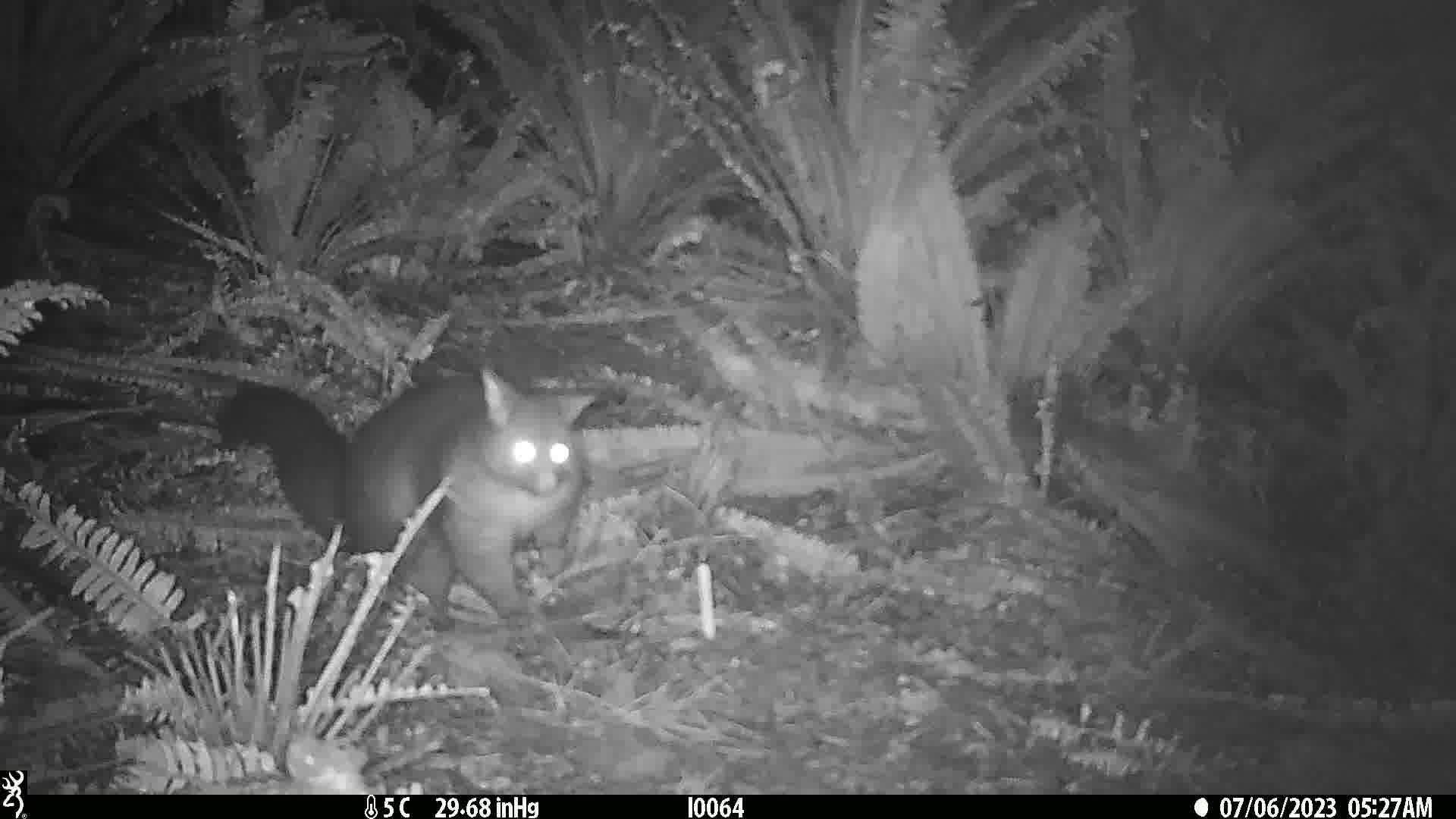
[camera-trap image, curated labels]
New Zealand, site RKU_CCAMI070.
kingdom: Animalia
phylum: Chordata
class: Mammalia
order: Diprotodontia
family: Phalangeridae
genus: Trichosurus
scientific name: Trichosurus vulpecula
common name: common brushtail possum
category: possum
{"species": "possum (common brushtail possum) (Trichosurus vulpecula)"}